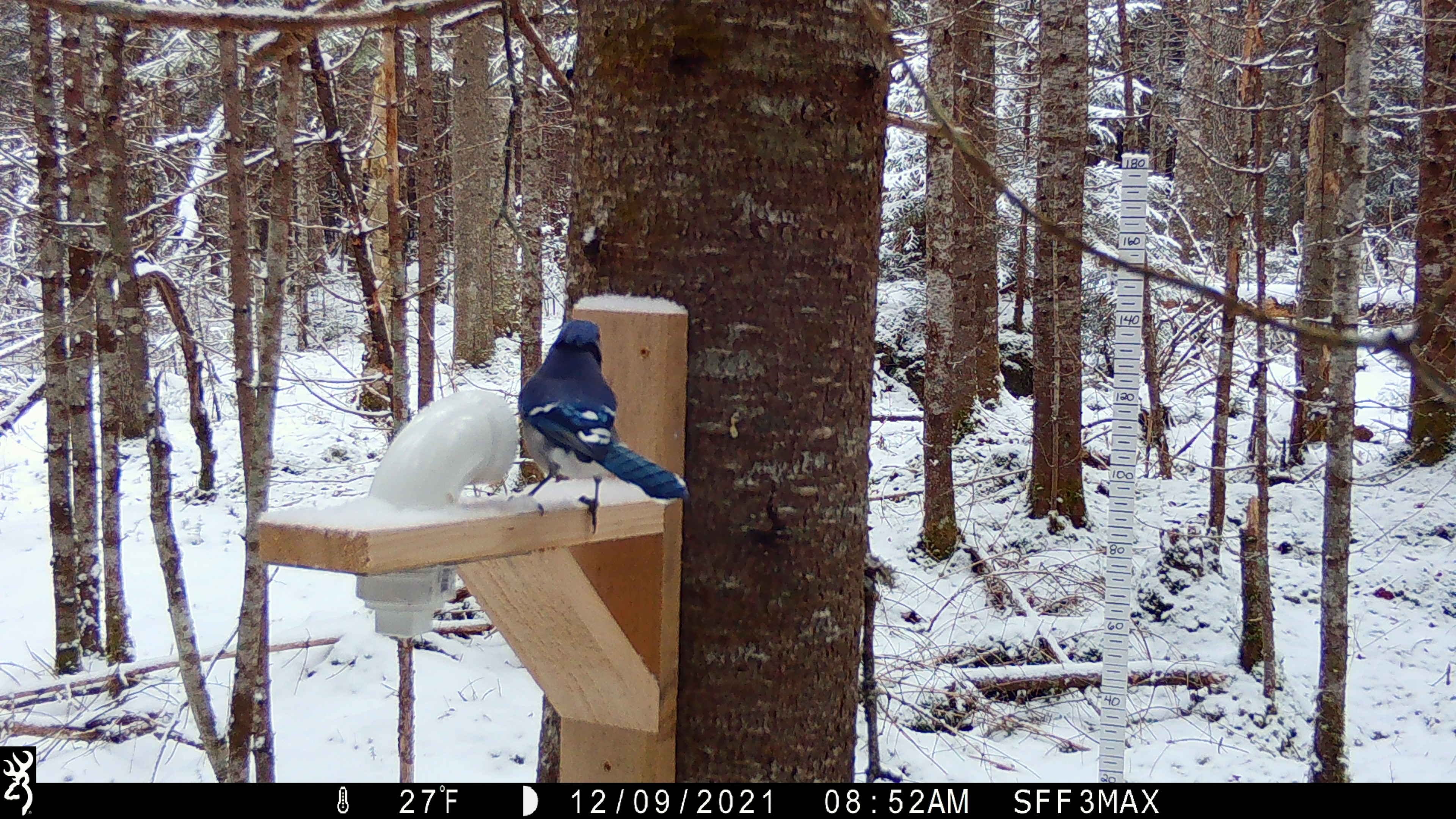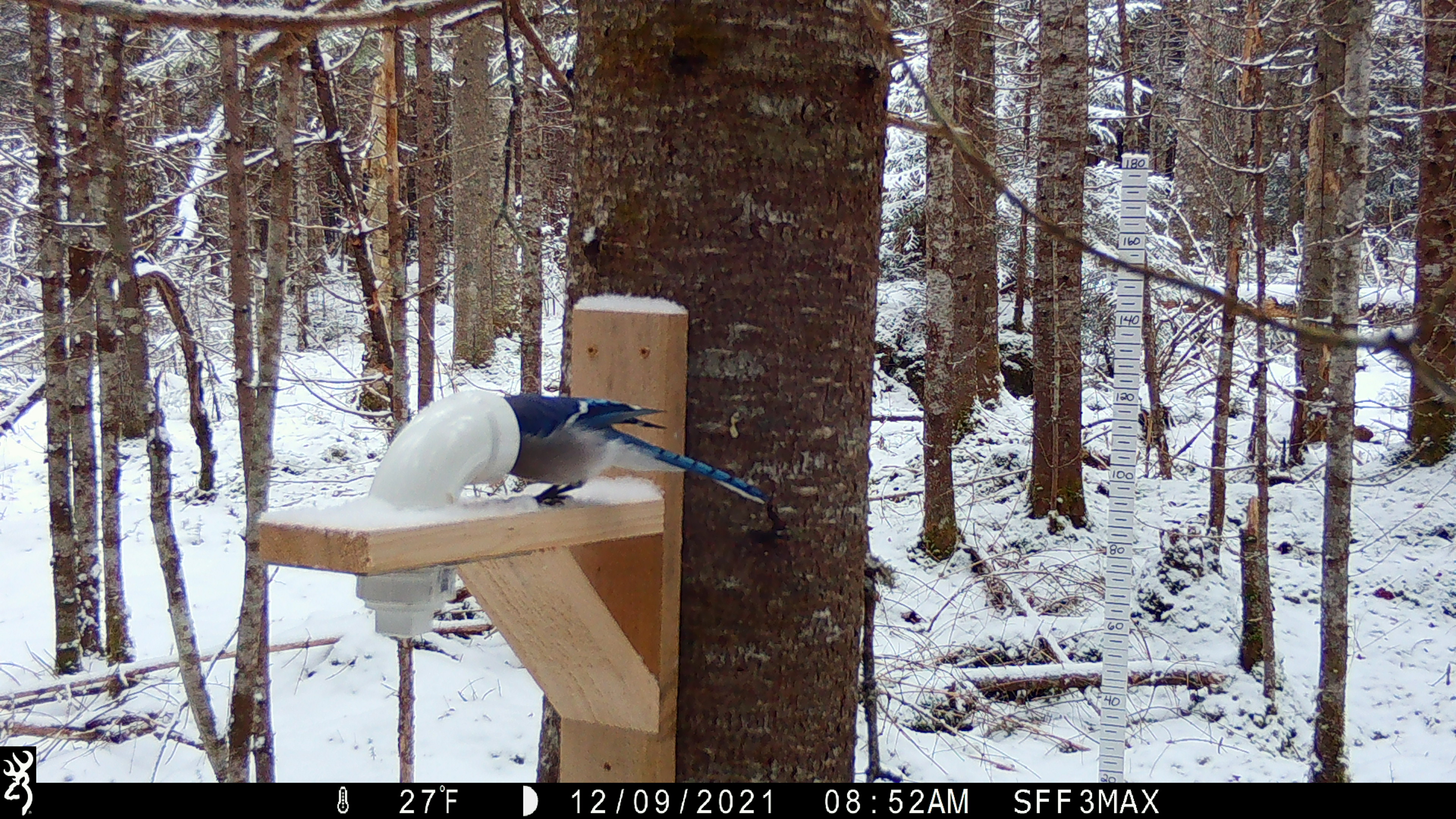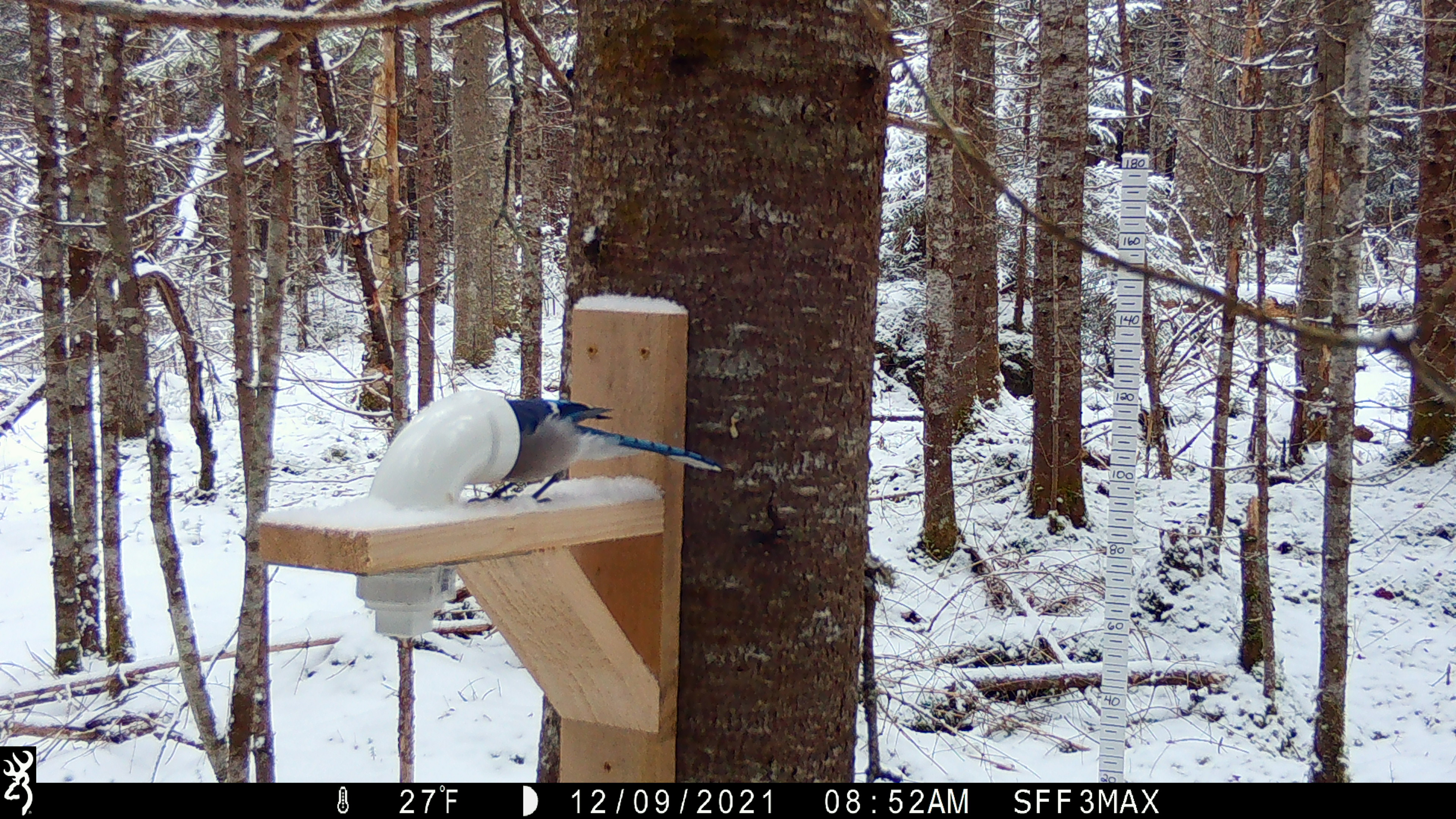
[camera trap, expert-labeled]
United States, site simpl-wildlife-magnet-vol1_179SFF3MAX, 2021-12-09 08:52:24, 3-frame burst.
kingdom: Animalia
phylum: Chordata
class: Aves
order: Passeriformes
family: Corvidae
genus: Cyanocitta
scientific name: Cyanocitta cristata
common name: blue jay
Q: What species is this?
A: Blue jay (Cyanocitta cristata).